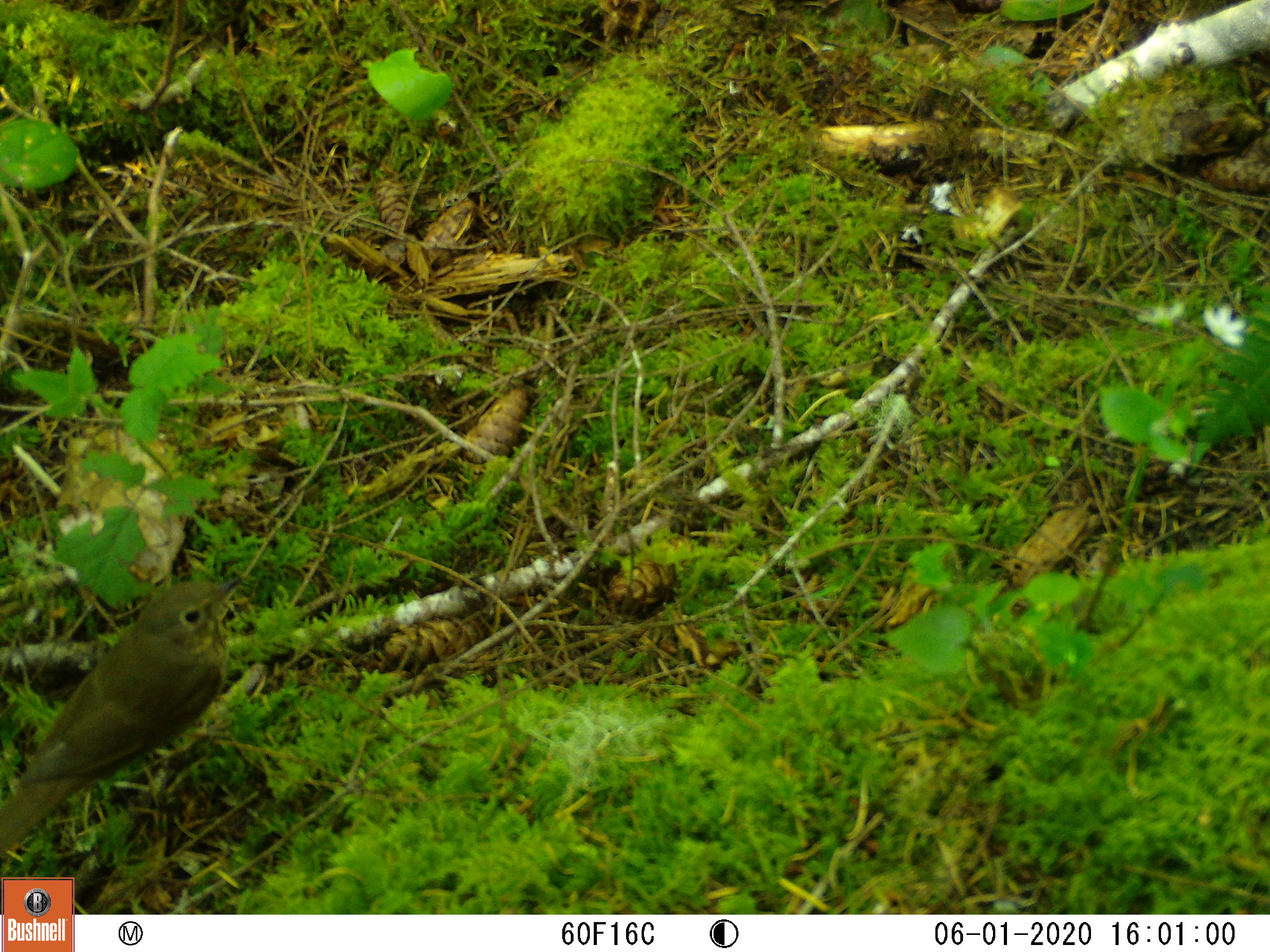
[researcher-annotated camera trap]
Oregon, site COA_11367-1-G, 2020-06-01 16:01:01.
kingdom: Animalia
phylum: Chordata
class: Aves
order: Passeriformes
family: Turdidae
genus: Catharus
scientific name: Catharus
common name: brown thrushes and nightingale-thrushes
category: catharus species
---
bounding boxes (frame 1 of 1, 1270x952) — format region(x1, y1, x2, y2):
catharus species: region(1, 562, 256, 863)